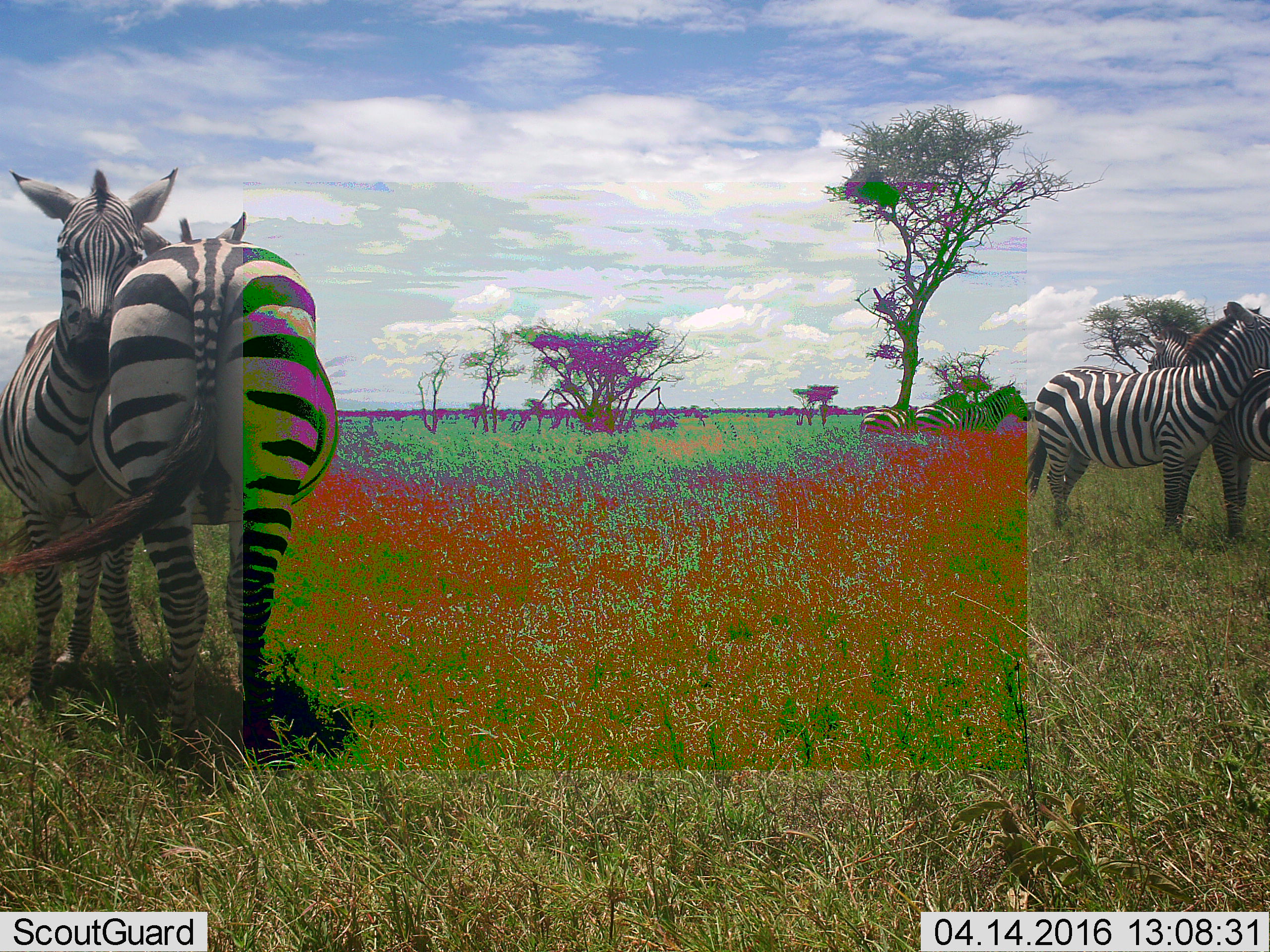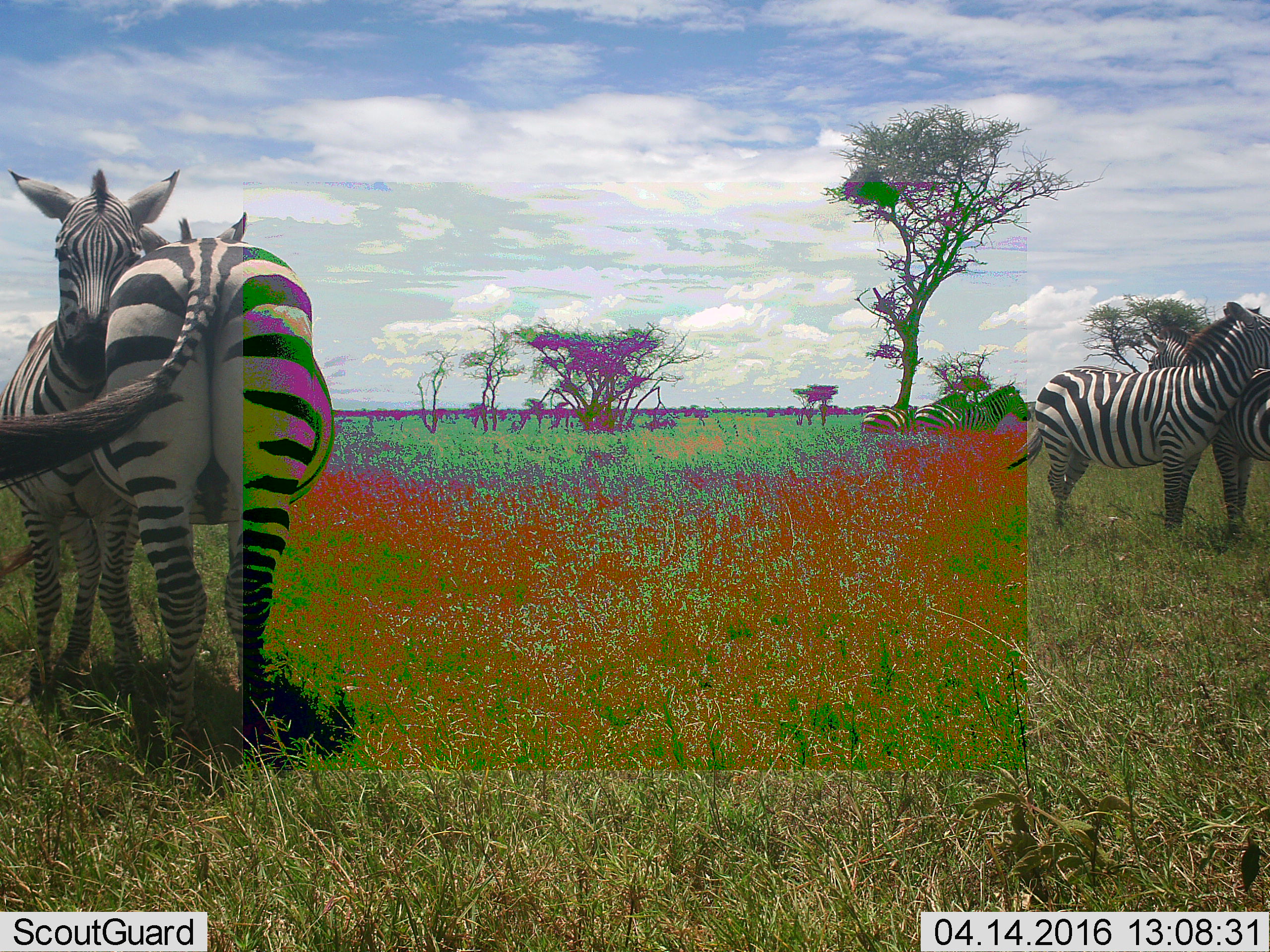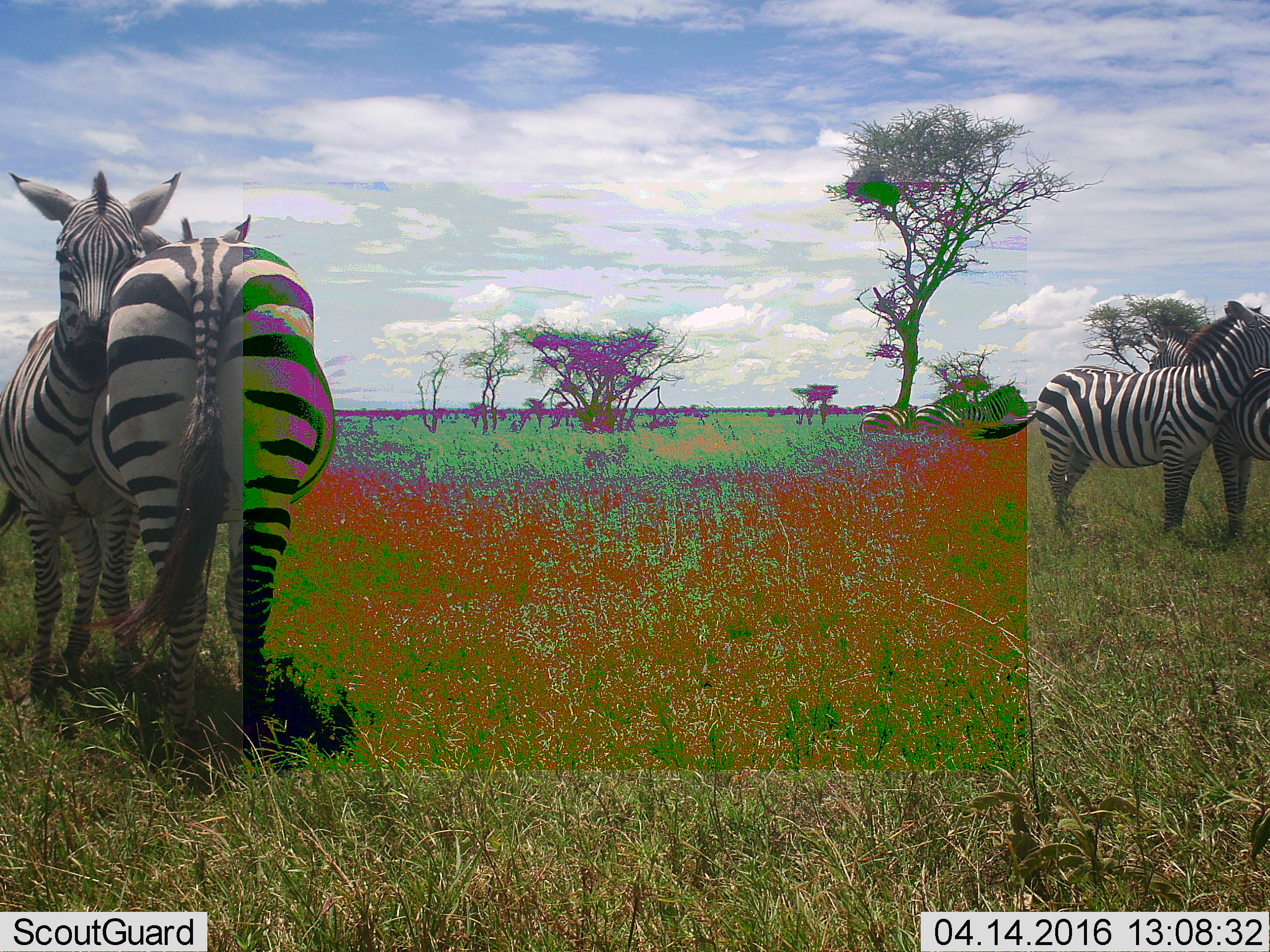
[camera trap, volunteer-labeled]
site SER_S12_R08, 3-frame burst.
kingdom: Animalia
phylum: Chordata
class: Mammalia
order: Perissodactyla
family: Equidae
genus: Equus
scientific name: Equus quagga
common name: plains zebra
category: zebraplains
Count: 6.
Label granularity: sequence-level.